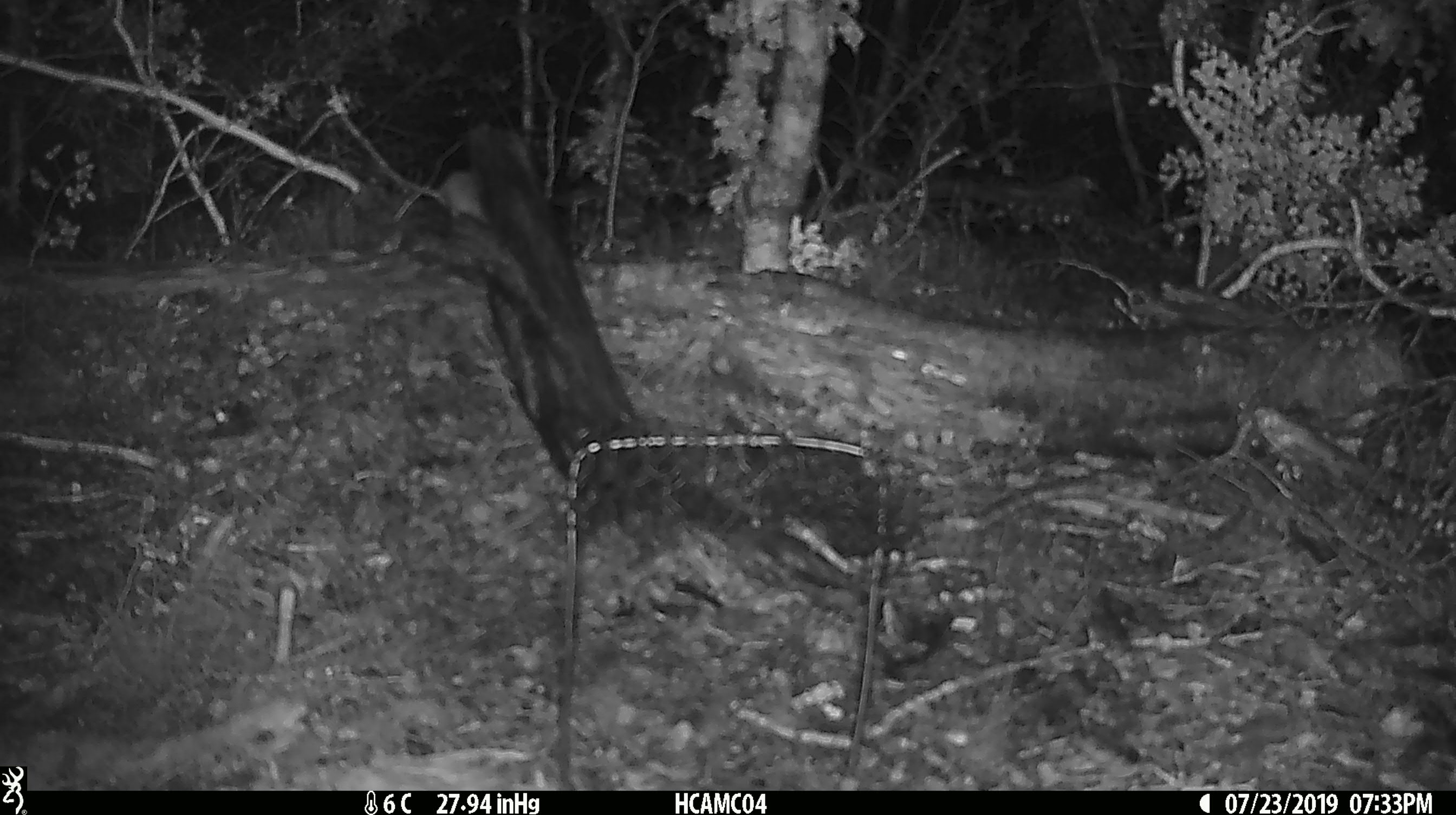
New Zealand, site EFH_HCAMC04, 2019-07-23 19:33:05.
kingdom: Animalia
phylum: Chordata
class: Mammalia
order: Rodentia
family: Muridae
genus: Mus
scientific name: Mus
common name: mouse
Mouse (Mus).